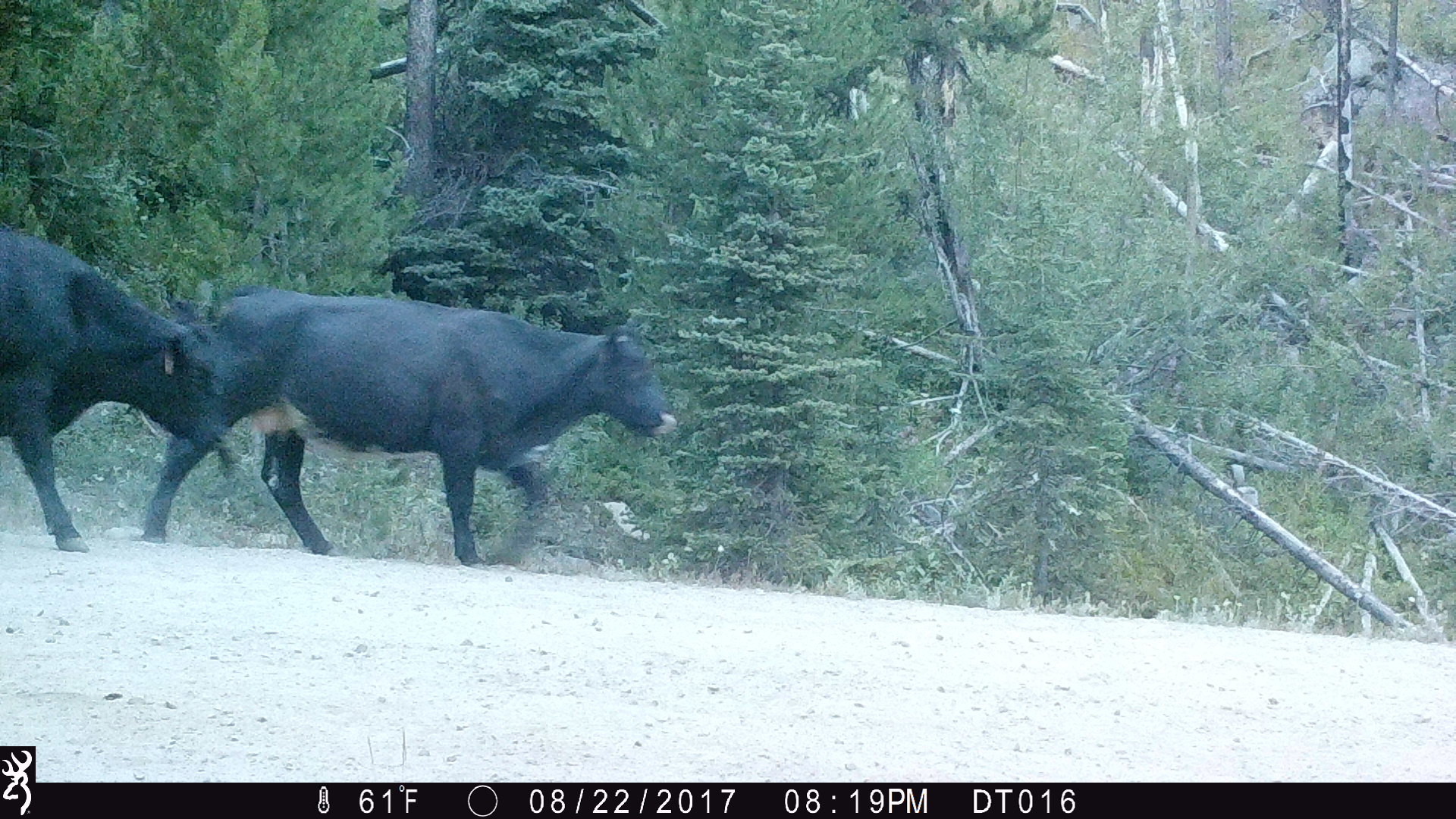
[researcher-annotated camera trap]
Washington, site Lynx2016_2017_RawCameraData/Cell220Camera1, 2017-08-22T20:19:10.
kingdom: Animalia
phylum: Chordata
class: Mammalia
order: Artiodactyla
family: Bovidae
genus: Bos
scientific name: Bos taurus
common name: domestic cattle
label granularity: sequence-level